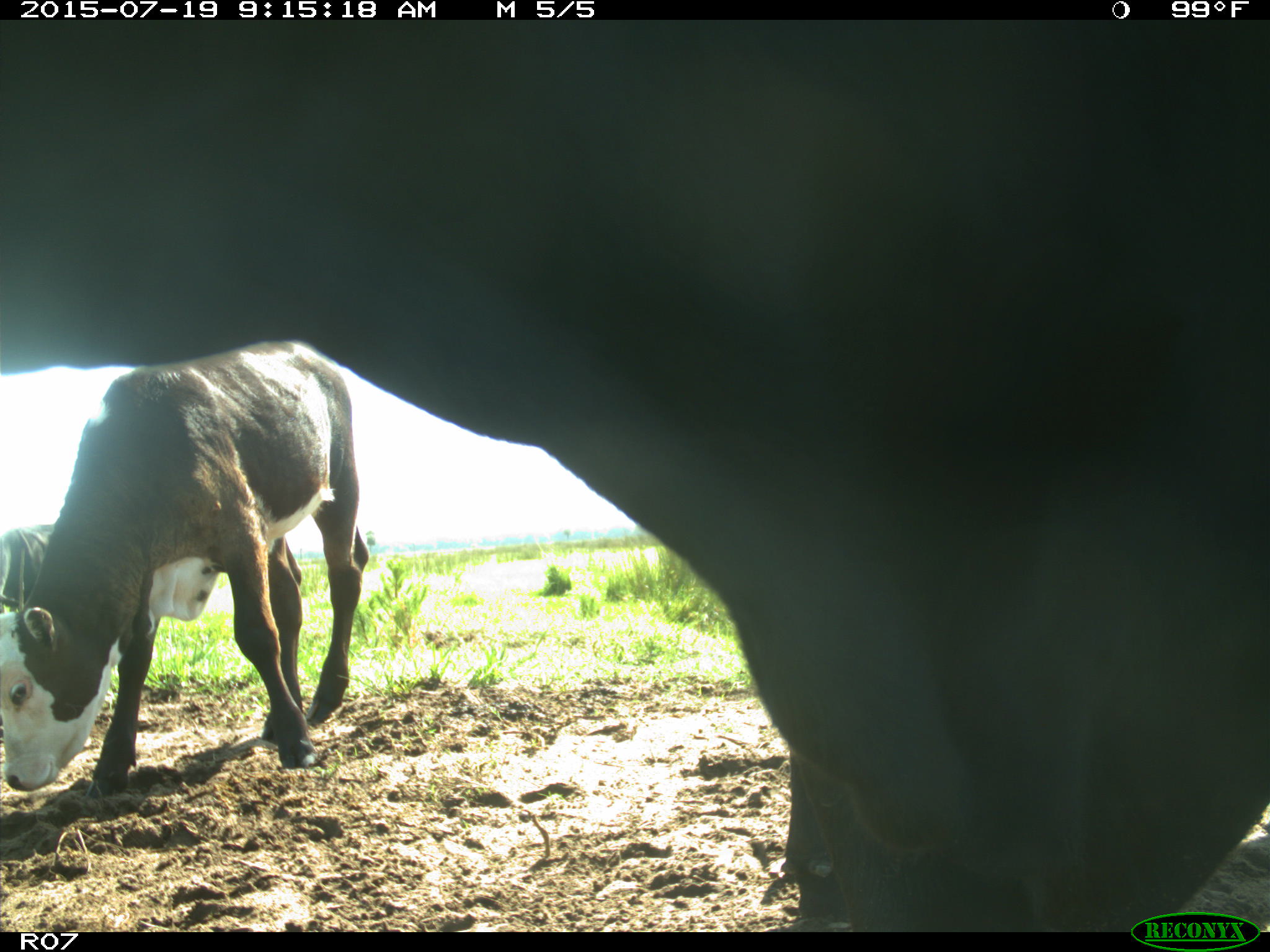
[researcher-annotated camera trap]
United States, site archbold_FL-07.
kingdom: Animalia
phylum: Chordata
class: Mammalia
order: Artiodactyla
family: Bovidae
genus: Bos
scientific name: Bos taurus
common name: domestic cow